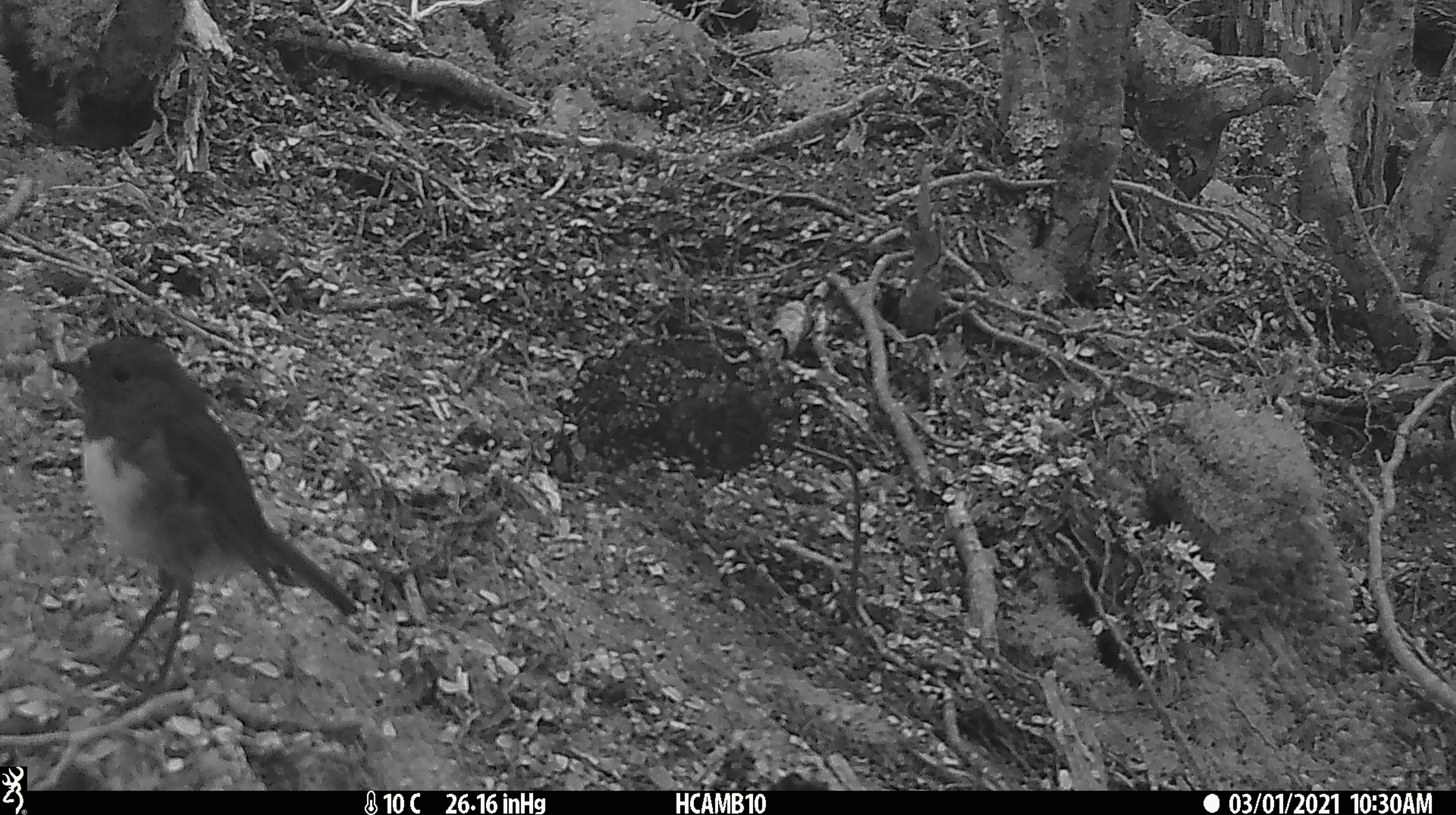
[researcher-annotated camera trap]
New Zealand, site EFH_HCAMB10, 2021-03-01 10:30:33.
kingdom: Animalia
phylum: Chordata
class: Aves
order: Passeriformes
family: Petroicidae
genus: Petroica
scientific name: Petroica australis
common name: new zealand robin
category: robin